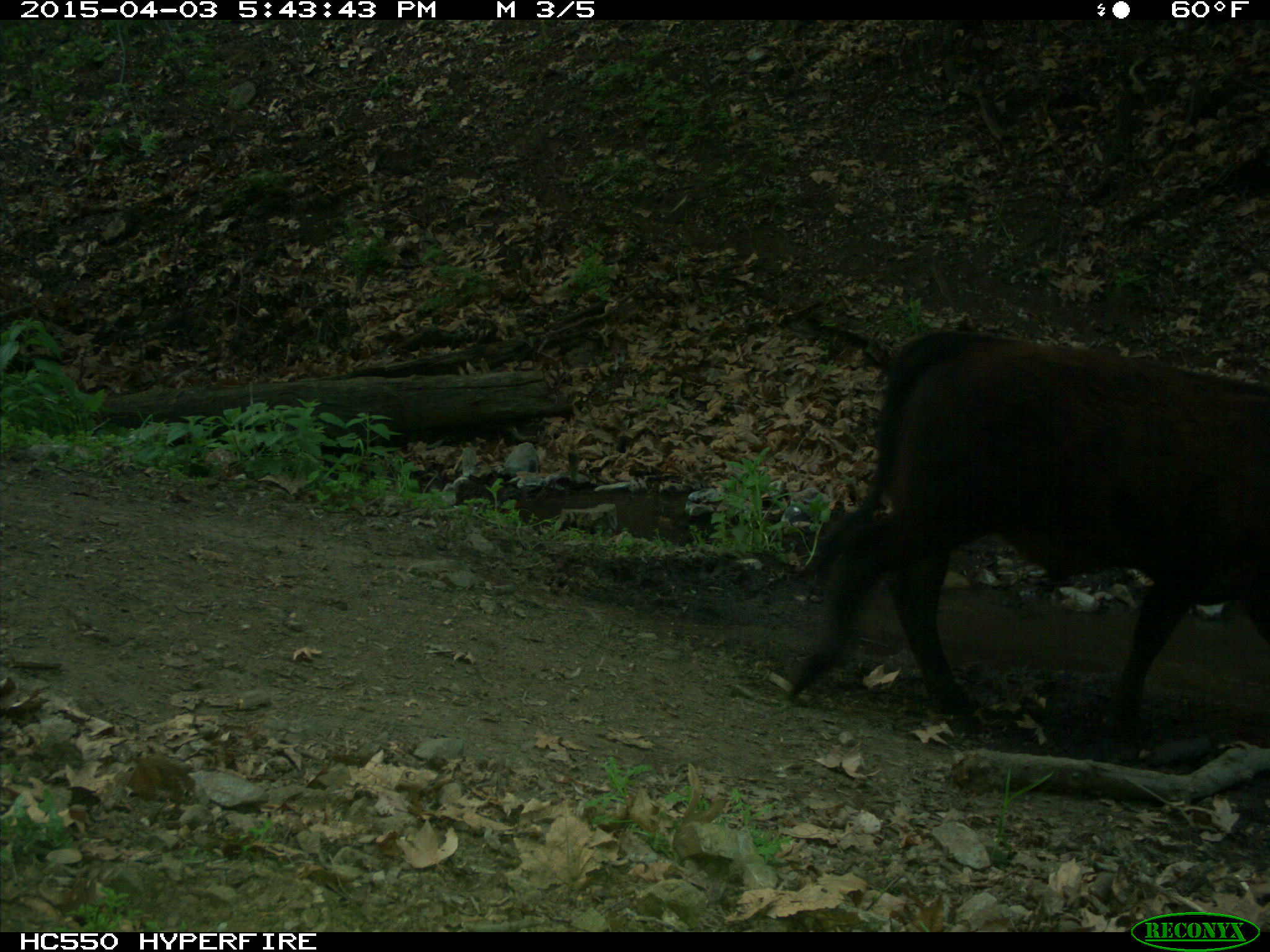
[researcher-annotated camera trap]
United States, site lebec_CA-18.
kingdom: Animalia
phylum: Chordata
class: Mammalia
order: Artiodactyla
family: Bovidae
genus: Bos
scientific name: Bos taurus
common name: domestic cow